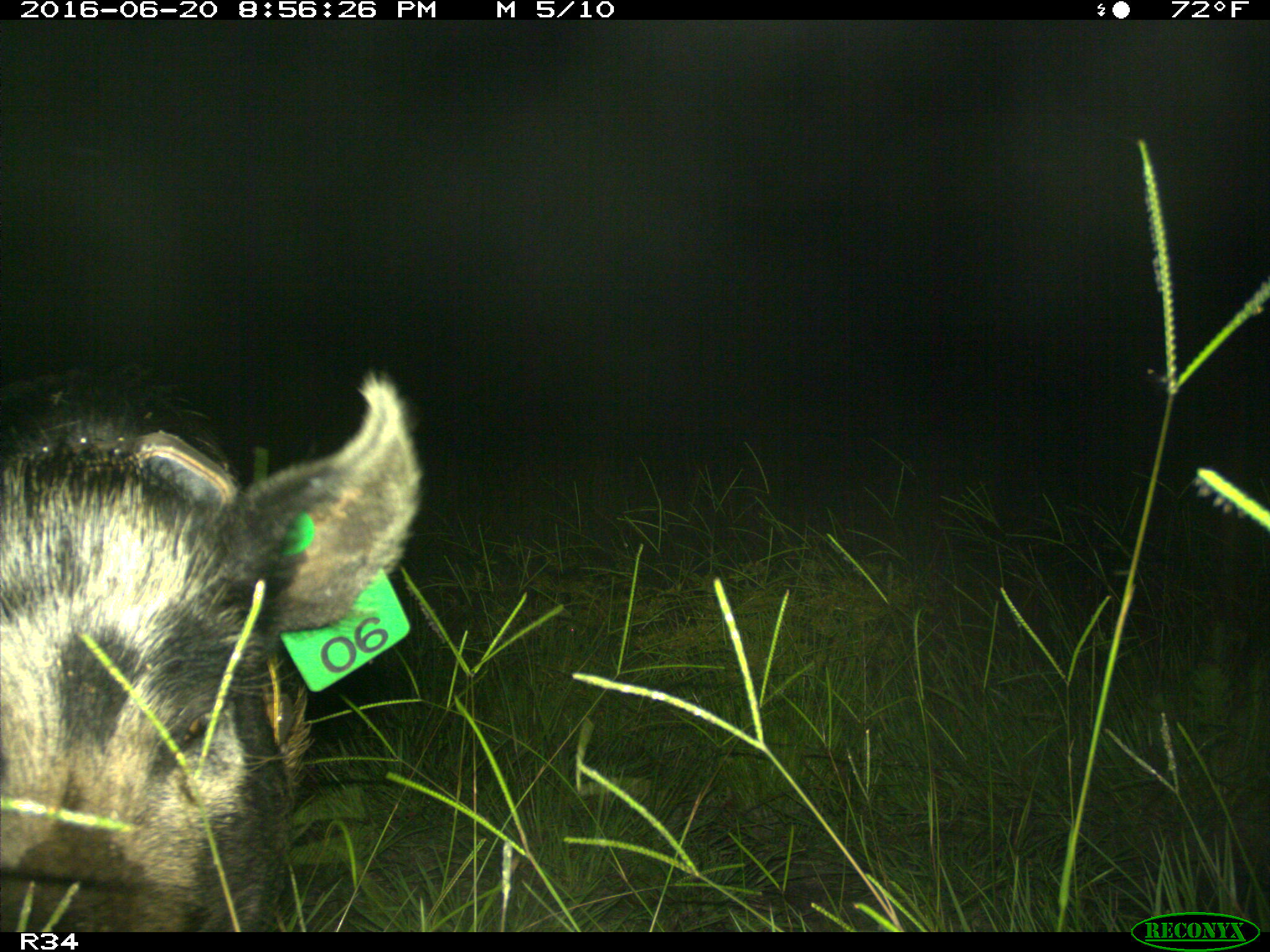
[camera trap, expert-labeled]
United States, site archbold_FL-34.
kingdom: Animalia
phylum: Chordata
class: Mammalia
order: Artiodactyla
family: Suidae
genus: Sus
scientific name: Sus scrofa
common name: wild boar